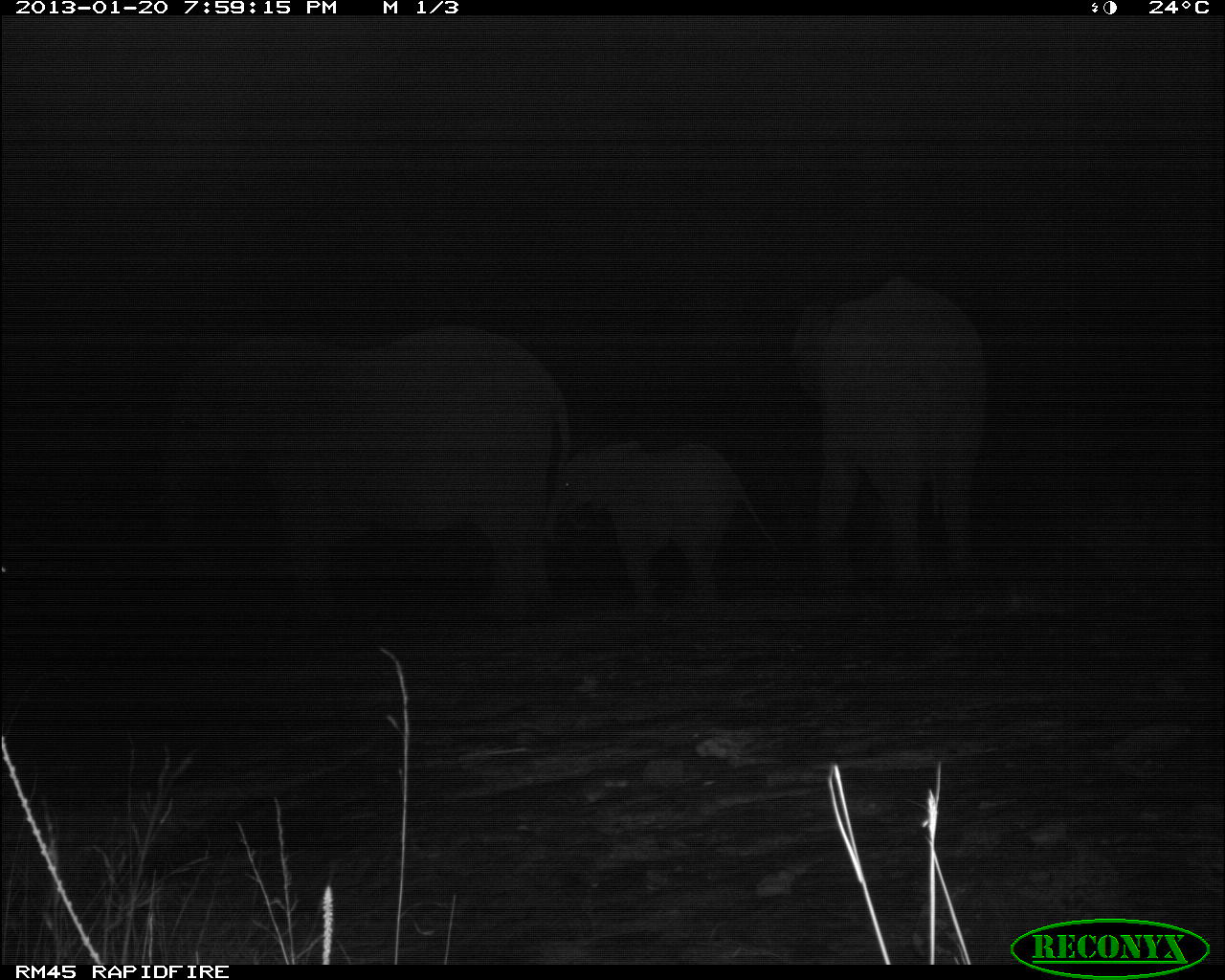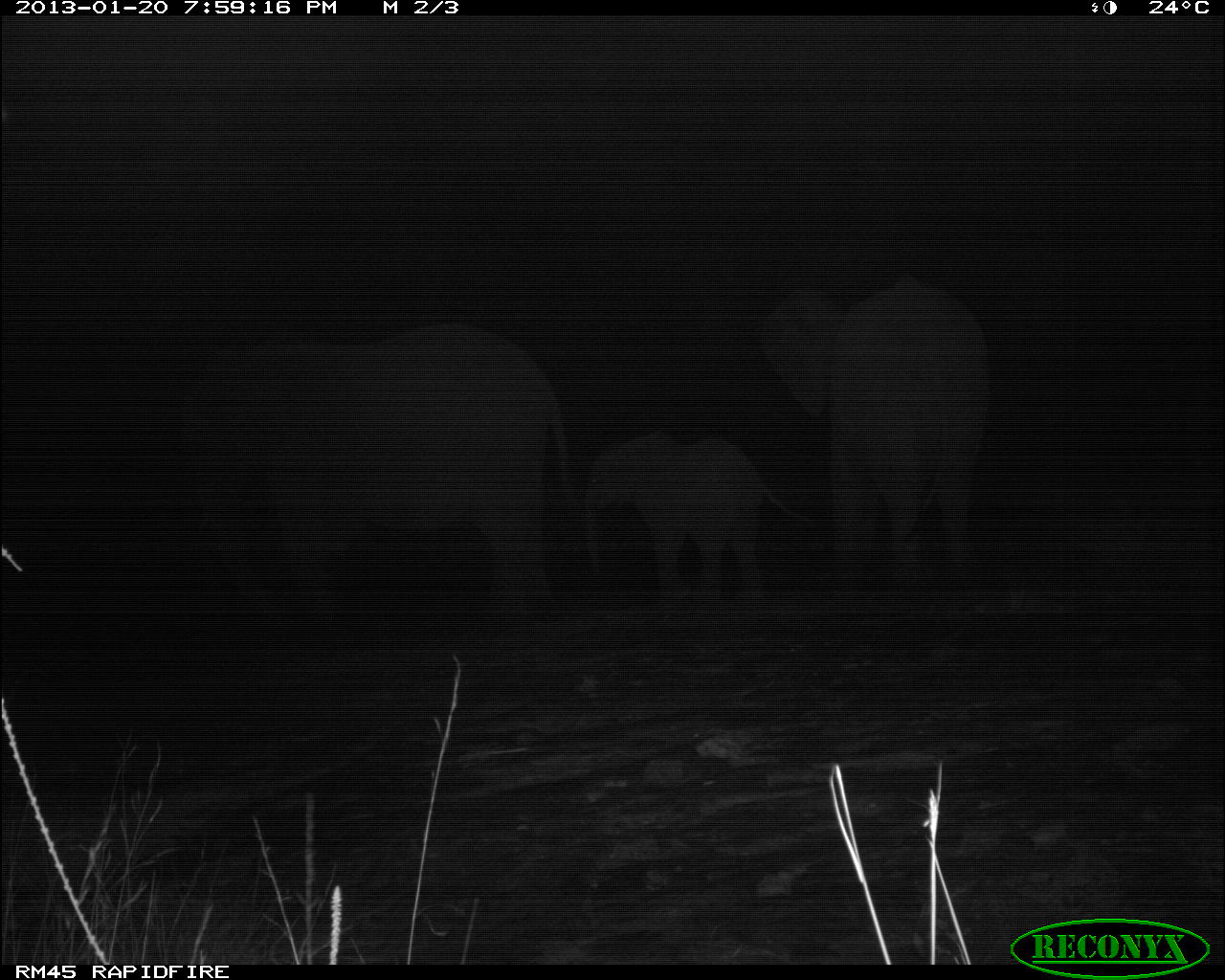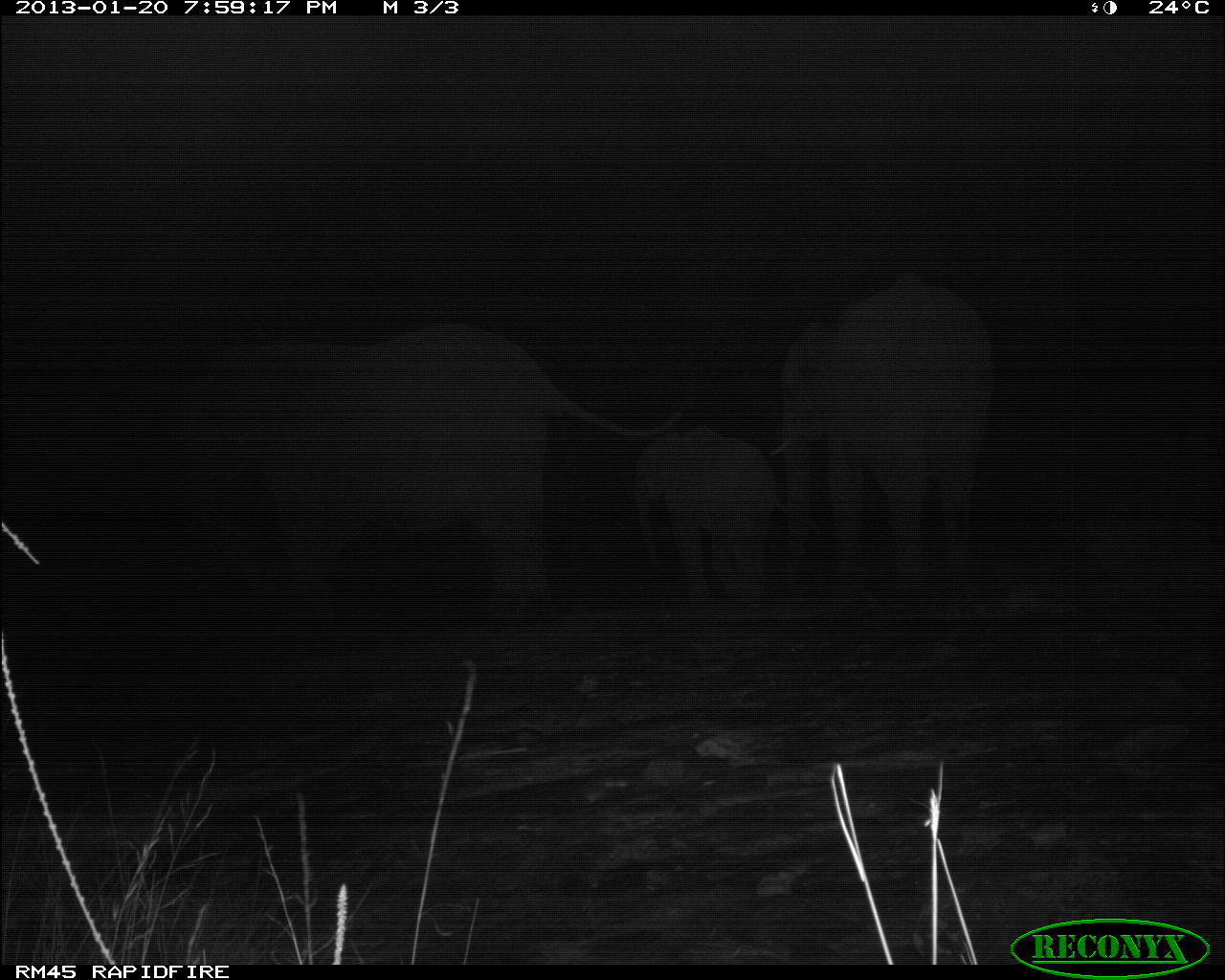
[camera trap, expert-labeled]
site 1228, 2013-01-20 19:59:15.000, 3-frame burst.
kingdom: Animalia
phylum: Chordata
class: Mammalia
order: Proboscidea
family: Elephantidae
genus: Loxodonta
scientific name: Loxodonta africana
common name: african bush elephant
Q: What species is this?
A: Loxodonta africana (african bush elephant).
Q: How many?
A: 3.